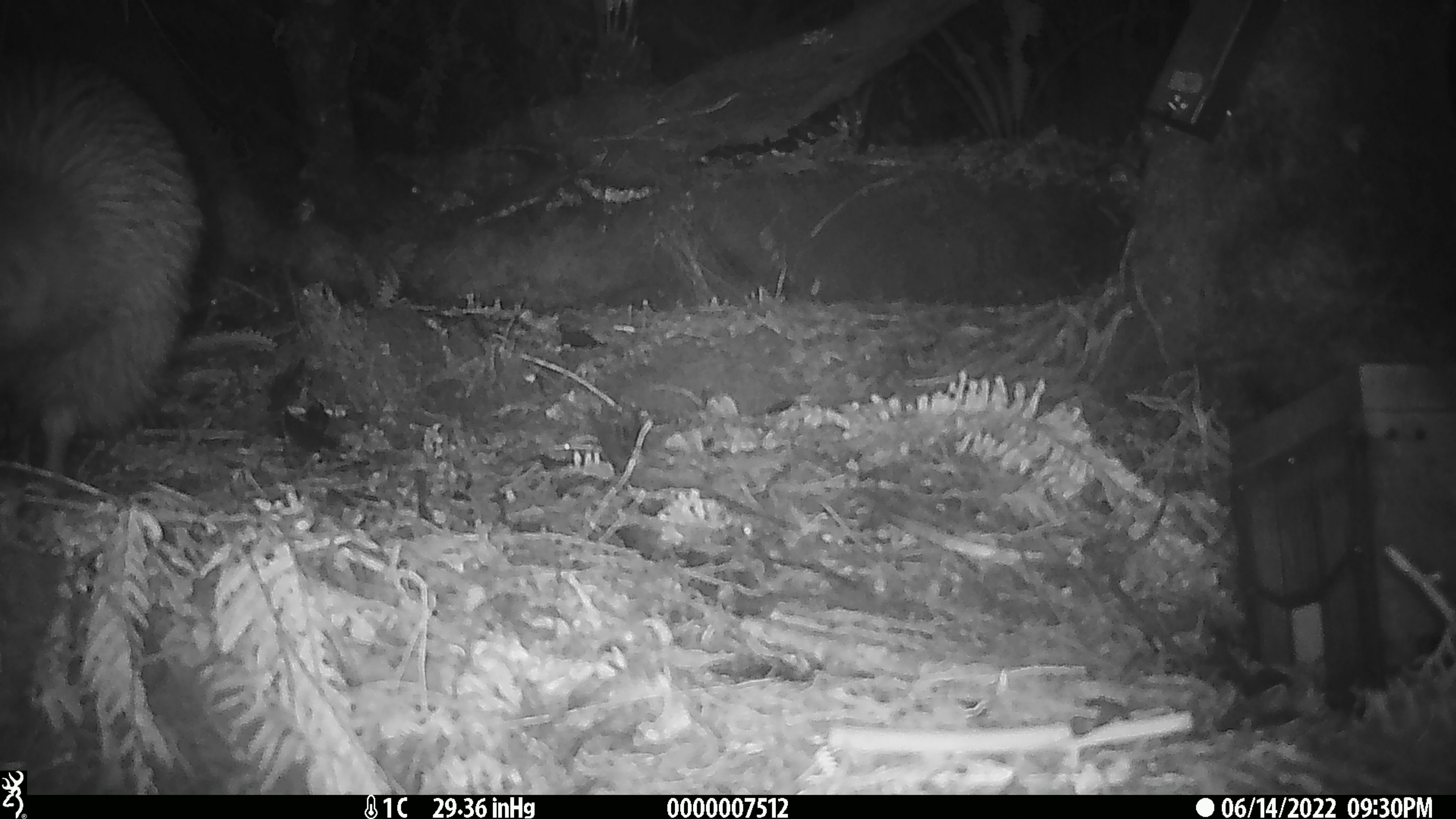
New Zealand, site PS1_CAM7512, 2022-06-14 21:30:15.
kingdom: Animalia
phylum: Chordata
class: Aves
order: Apterygiformes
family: Apterygidae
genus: Apteryx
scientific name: Apteryx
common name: kiwi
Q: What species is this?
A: Kiwi (Apteryx).